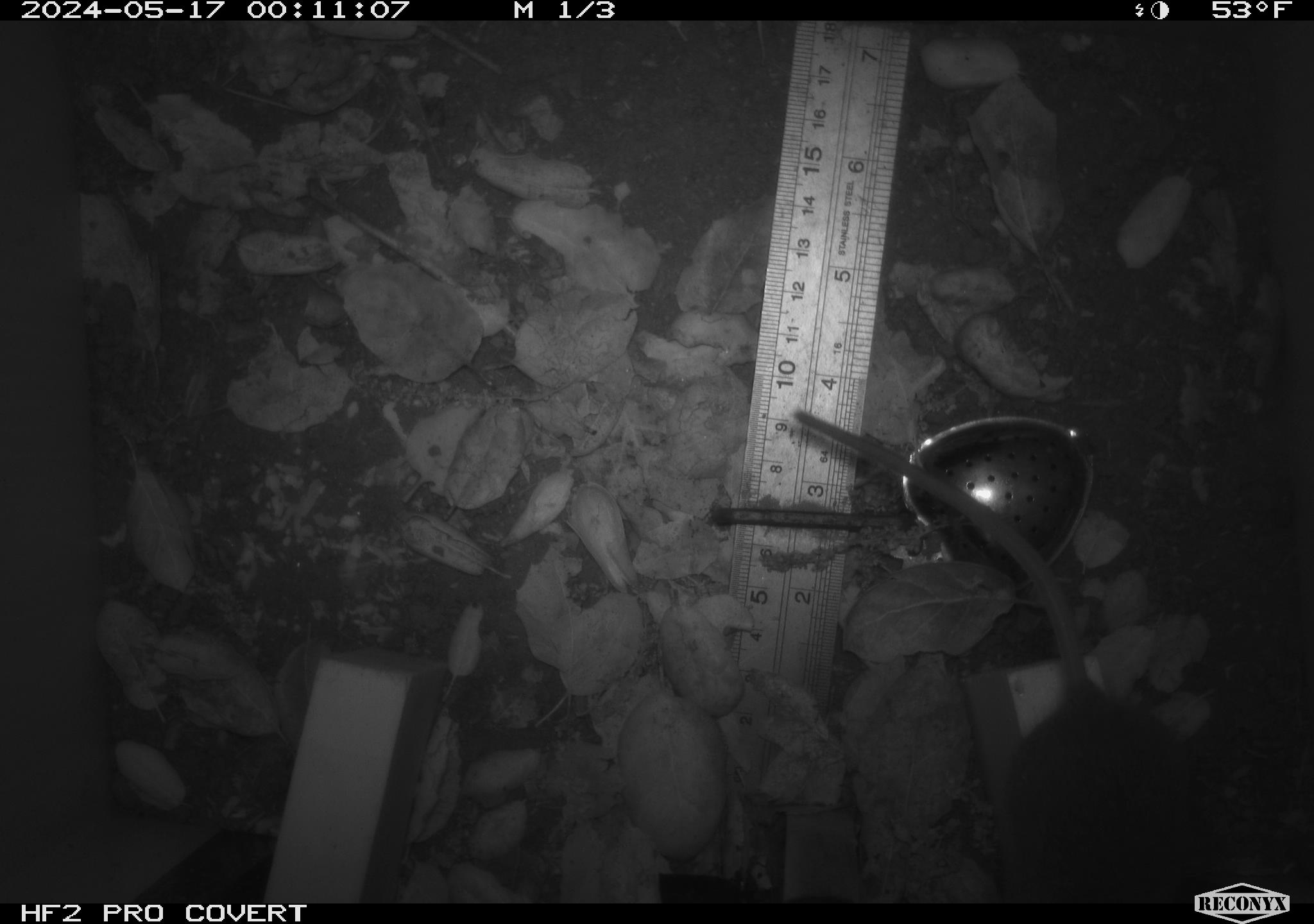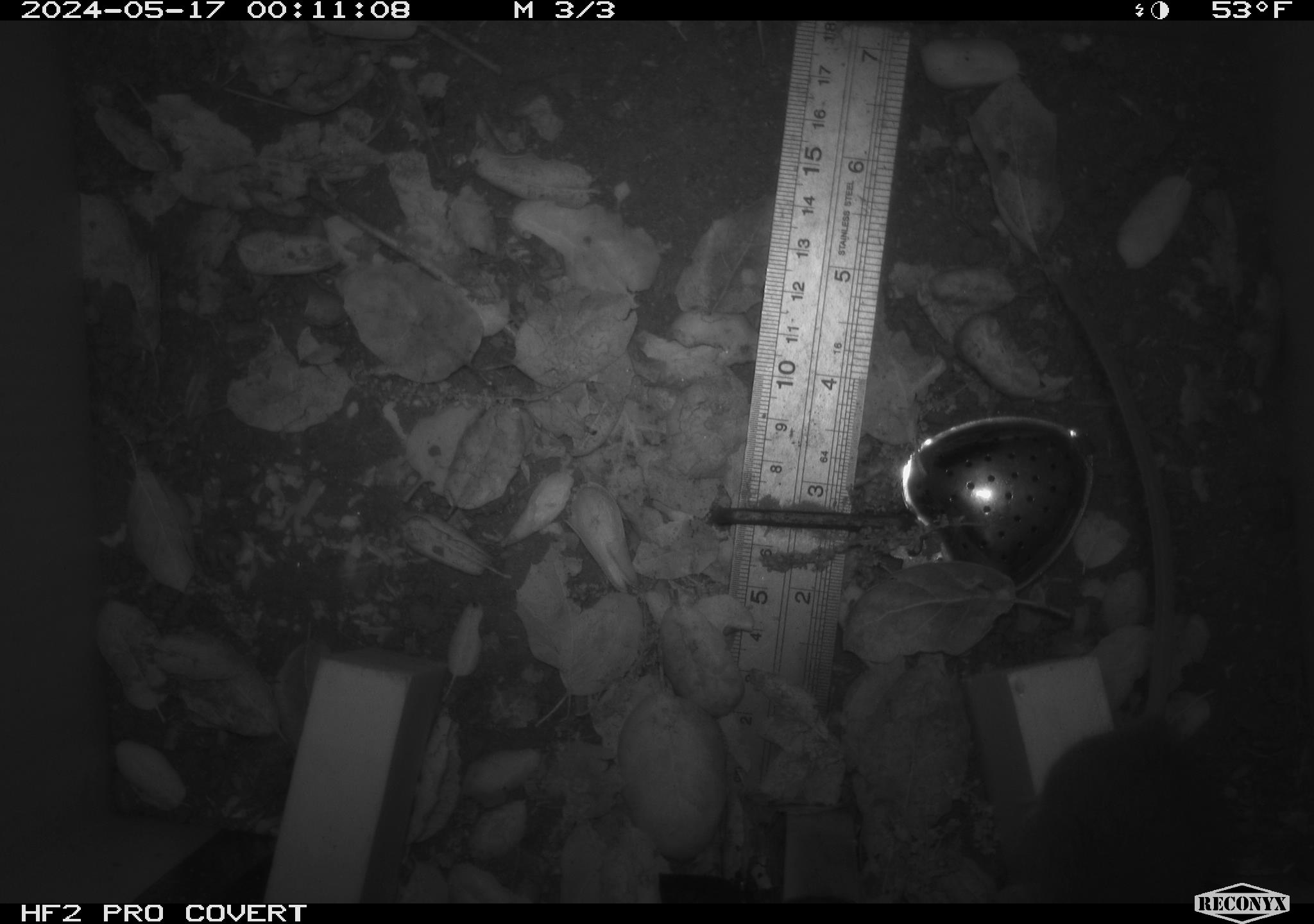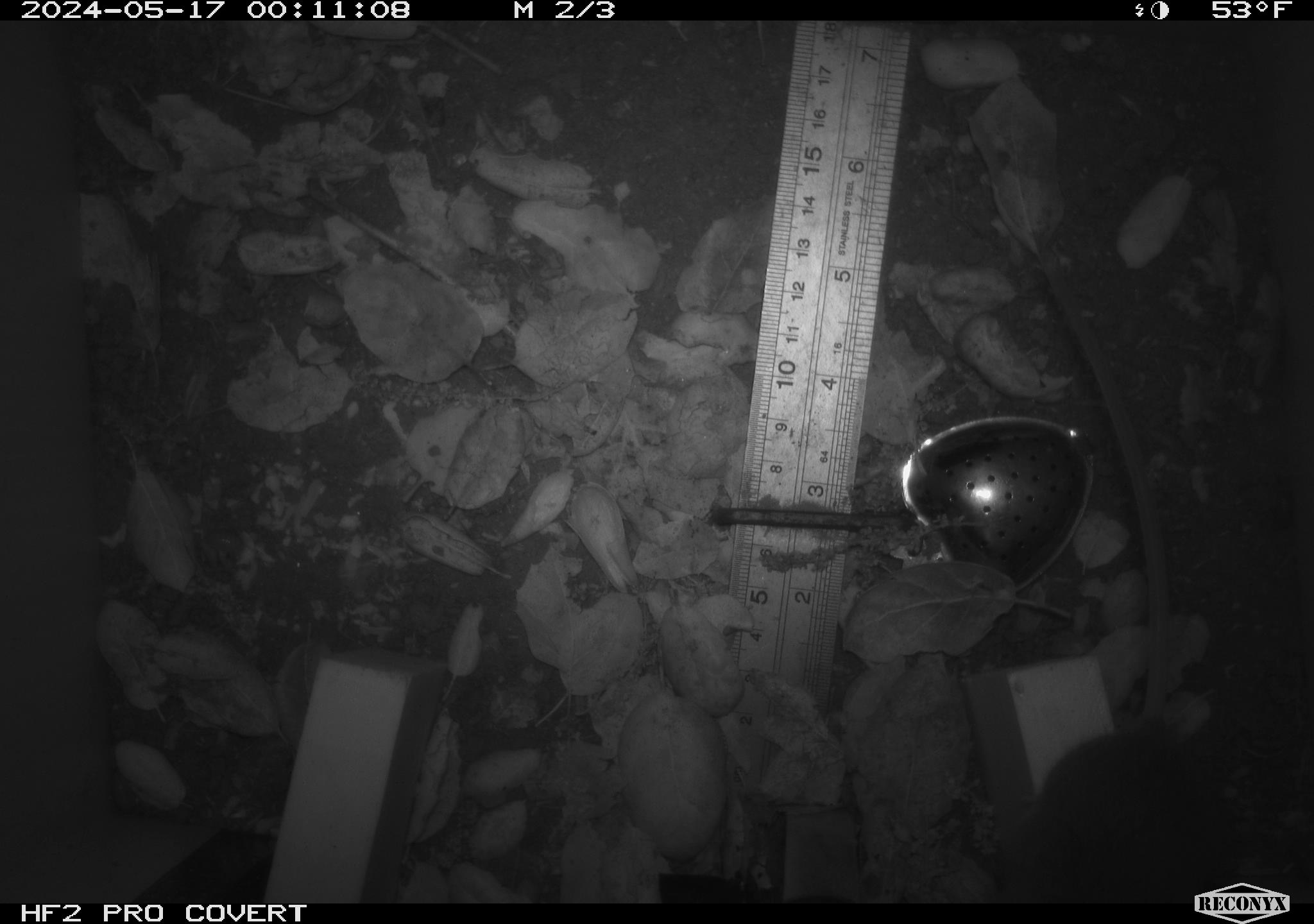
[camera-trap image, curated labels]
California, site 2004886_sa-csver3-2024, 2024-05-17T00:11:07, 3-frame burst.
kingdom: Animalia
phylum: Chordata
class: Mammalia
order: Rodentia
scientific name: Rodentia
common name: rodent